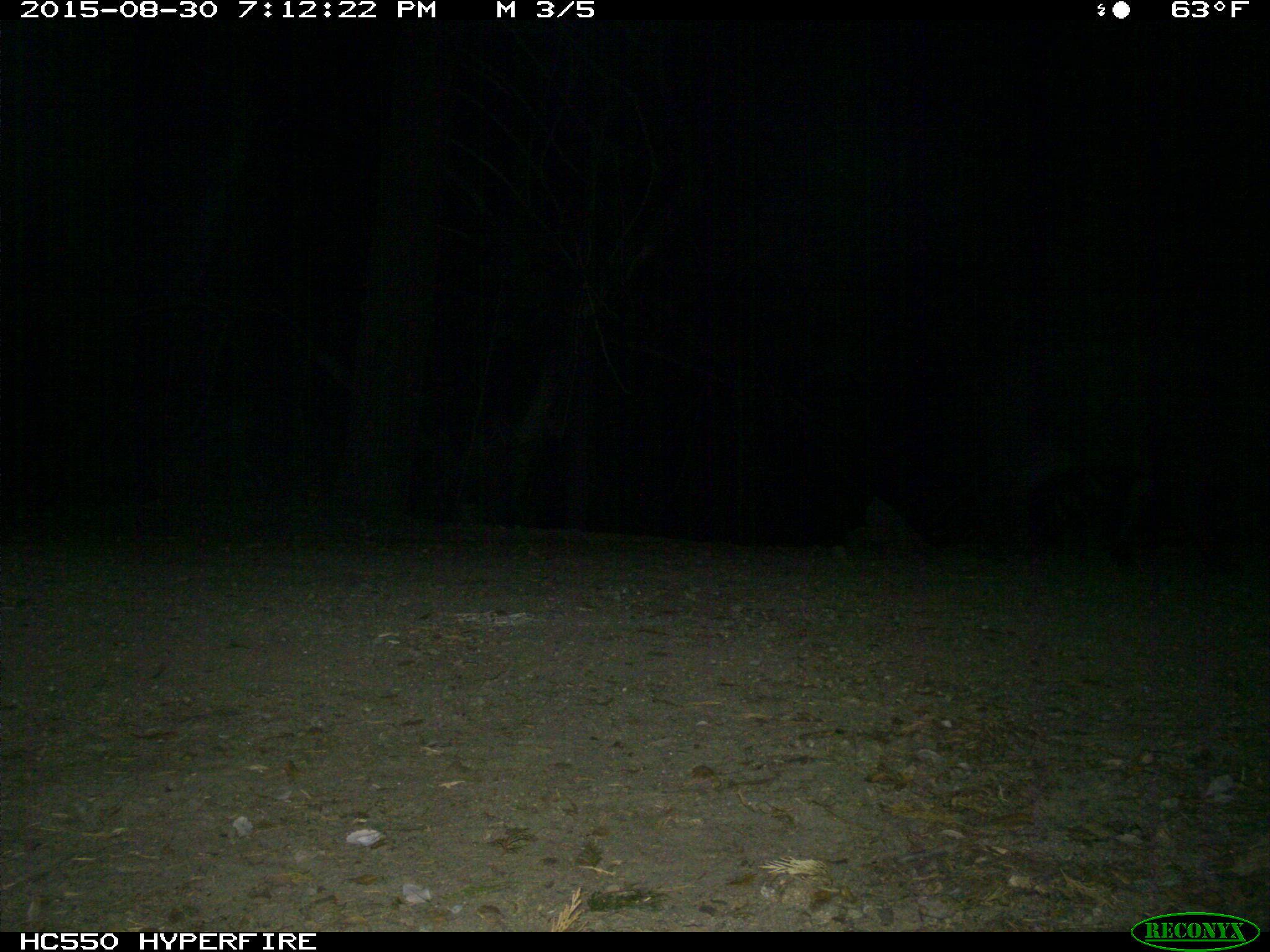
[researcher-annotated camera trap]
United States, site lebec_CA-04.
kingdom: Animalia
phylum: Chordata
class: Mammalia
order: Artiodactyla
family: Suidae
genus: Sus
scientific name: Sus scrofa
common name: wild boar